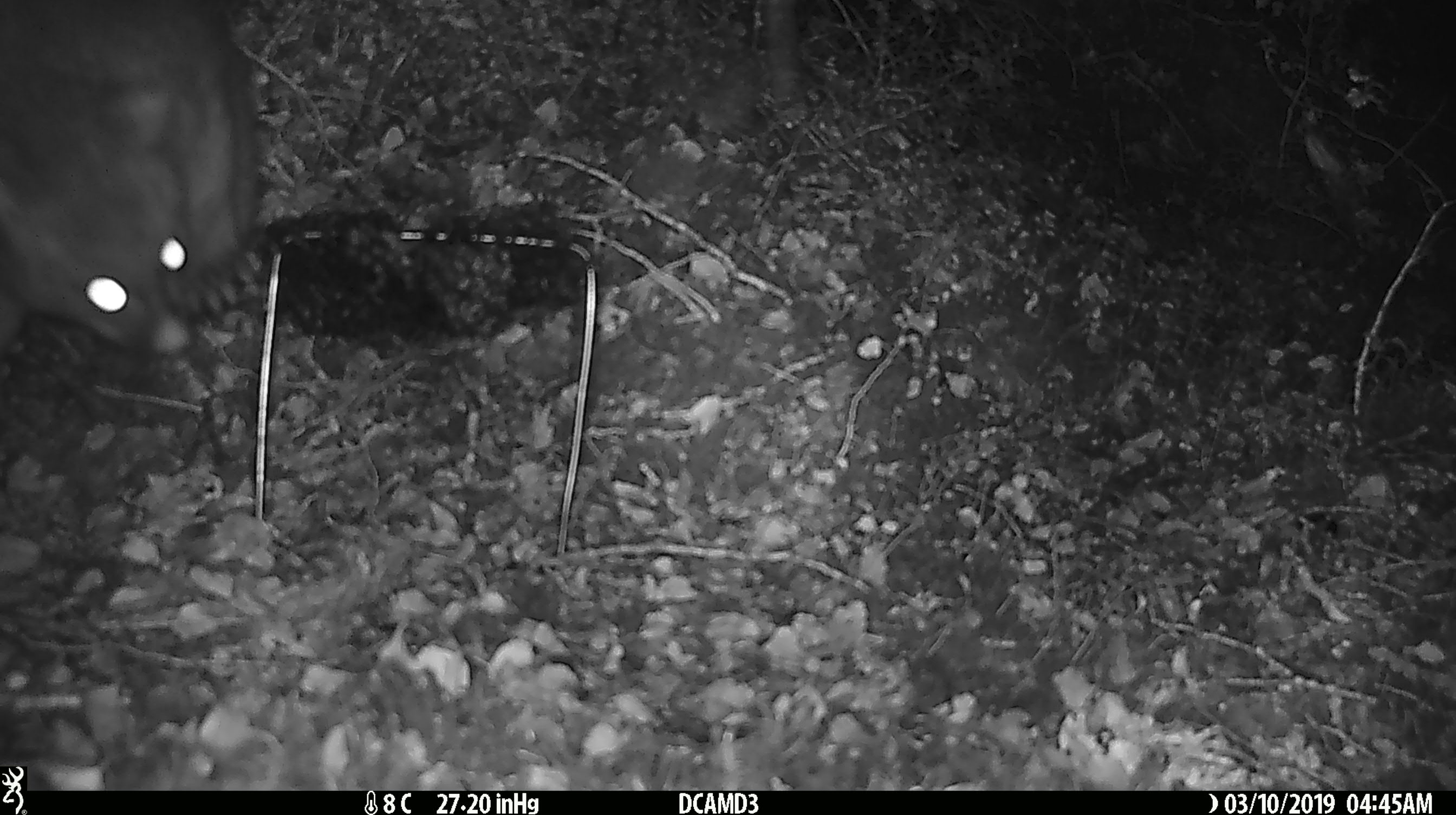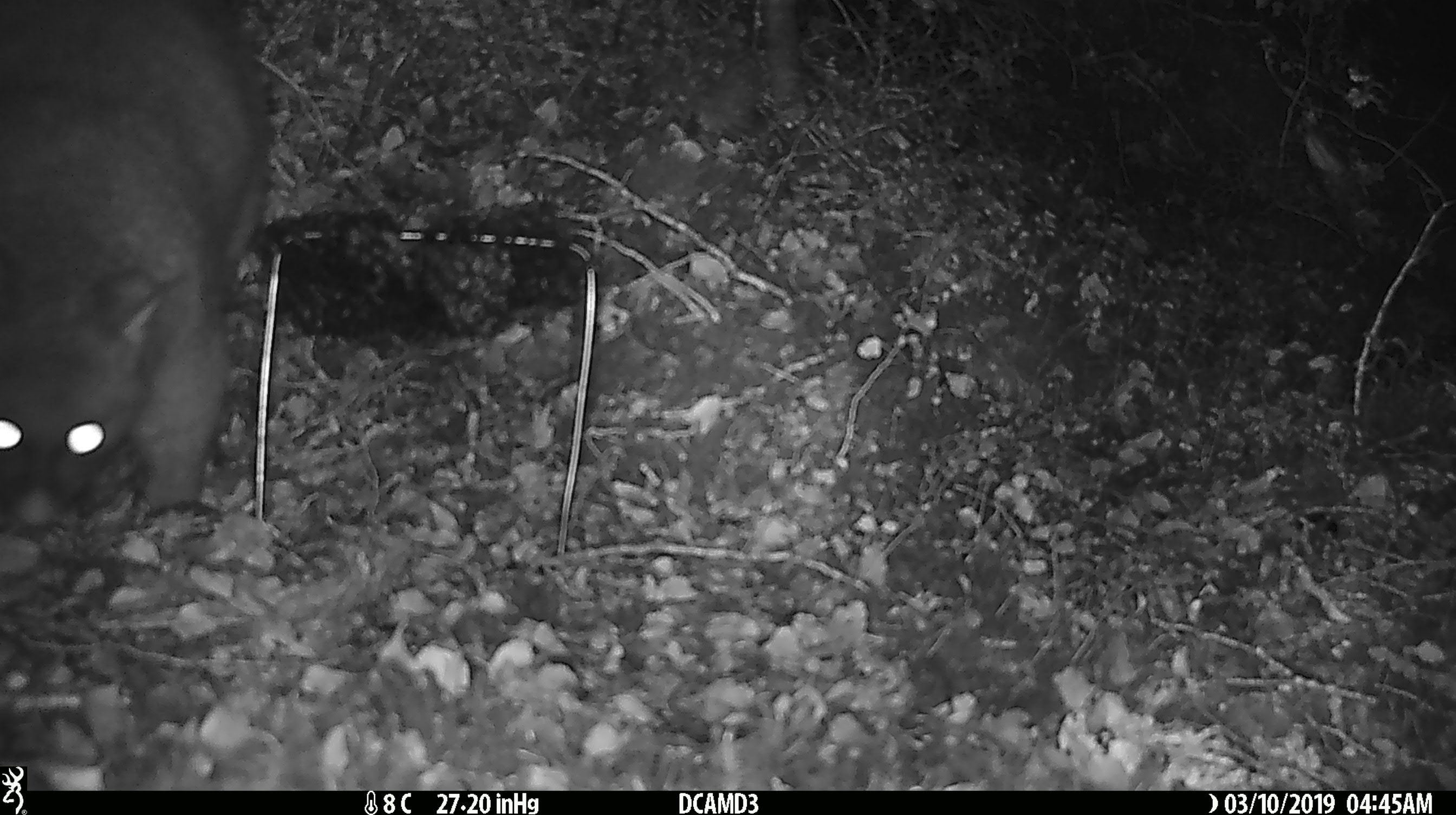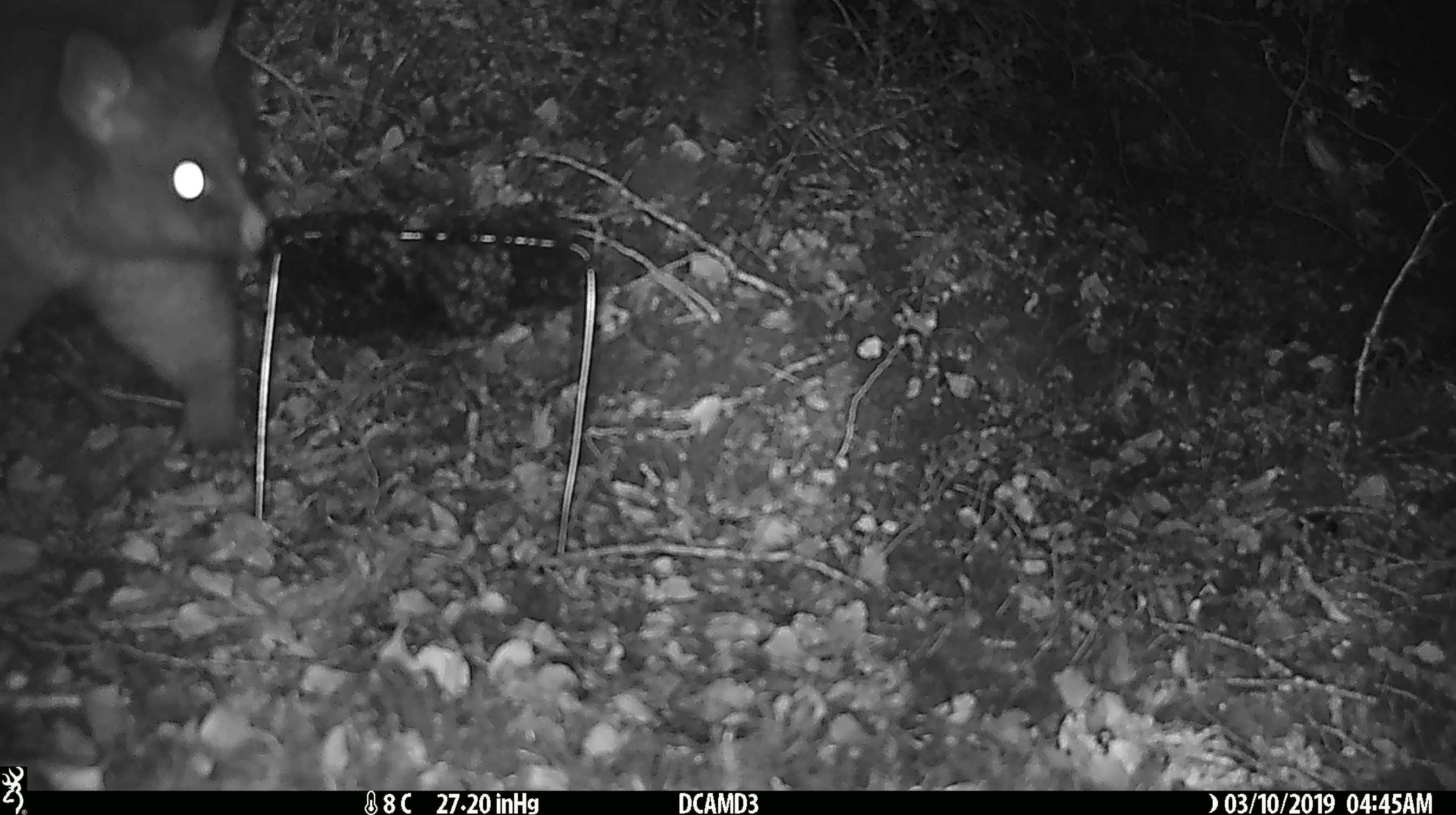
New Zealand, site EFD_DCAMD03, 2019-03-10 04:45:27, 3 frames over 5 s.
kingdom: Animalia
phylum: Chordata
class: Mammalia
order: Diprotodontia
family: Phalangeridae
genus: Trichosurus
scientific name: Trichosurus vulpecula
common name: common brushtail possum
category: possum